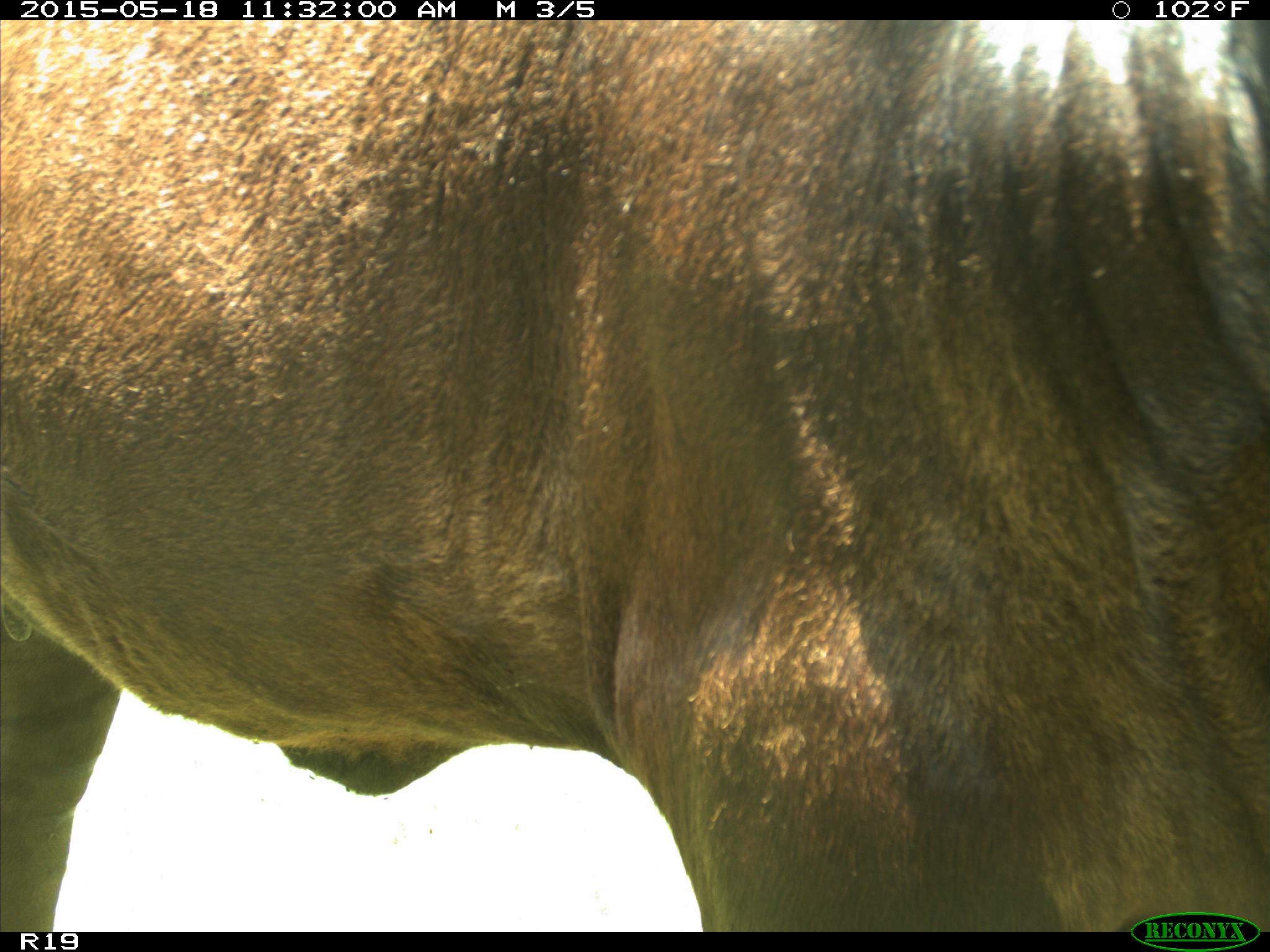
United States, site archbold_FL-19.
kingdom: Animalia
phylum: Chordata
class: Mammalia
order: Artiodactyla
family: Bovidae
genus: Bos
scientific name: Bos taurus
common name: domestic cow